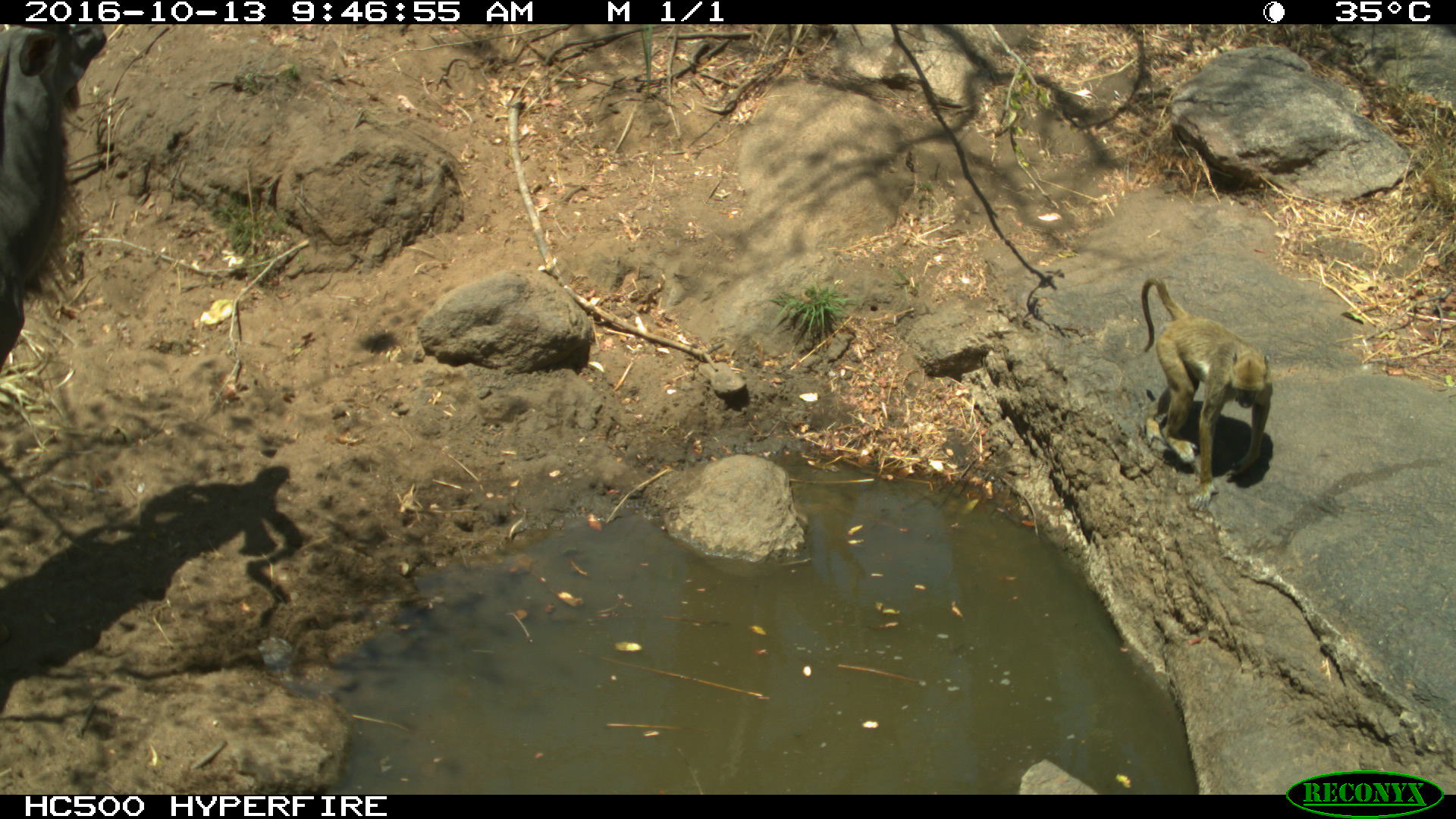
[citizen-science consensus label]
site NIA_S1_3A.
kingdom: Animalia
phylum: Chordata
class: Mammalia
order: Primates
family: Cercopithecidae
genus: Papio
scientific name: Papio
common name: baboon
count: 1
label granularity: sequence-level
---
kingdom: Animalia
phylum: Chordata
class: Mammalia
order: Artiodactyla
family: Bovidae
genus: Tragelaphus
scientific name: Tragelaphus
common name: kudu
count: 1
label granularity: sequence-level